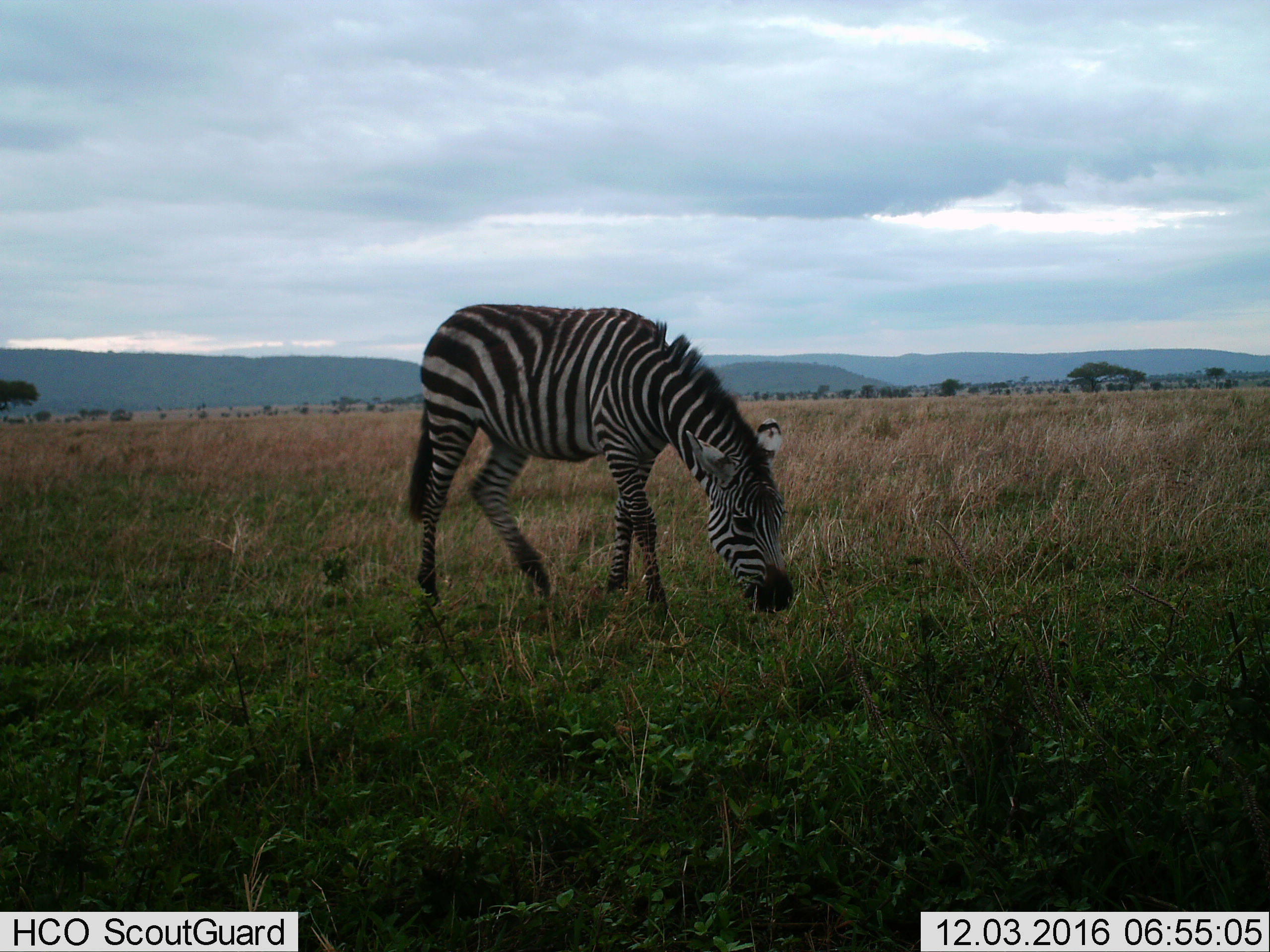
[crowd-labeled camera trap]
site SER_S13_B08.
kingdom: Animalia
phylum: Chordata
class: Mammalia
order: Perissodactyla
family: Equidae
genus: Equus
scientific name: Equus quagga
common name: plains zebra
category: zebraplains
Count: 1.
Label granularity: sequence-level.